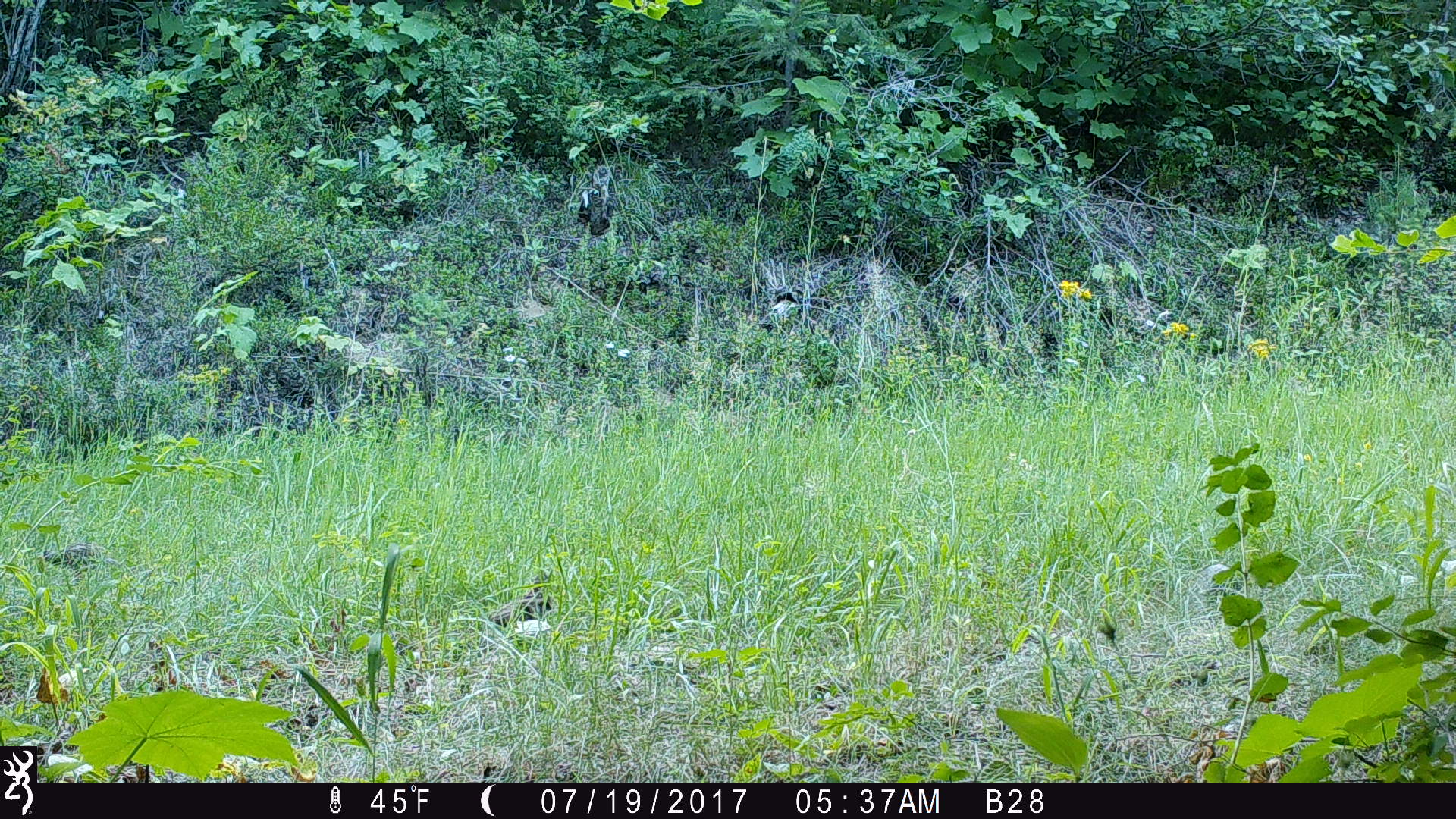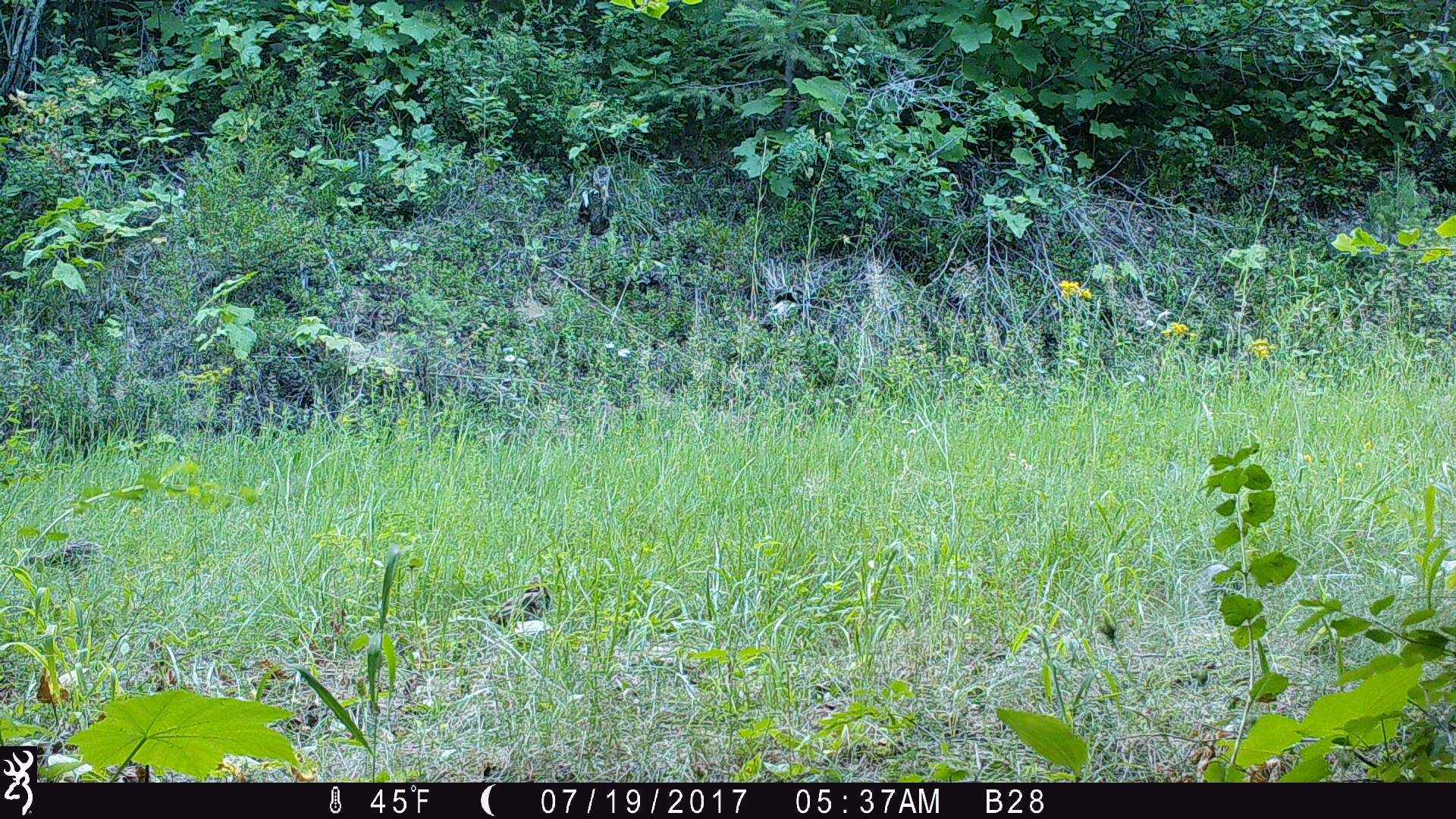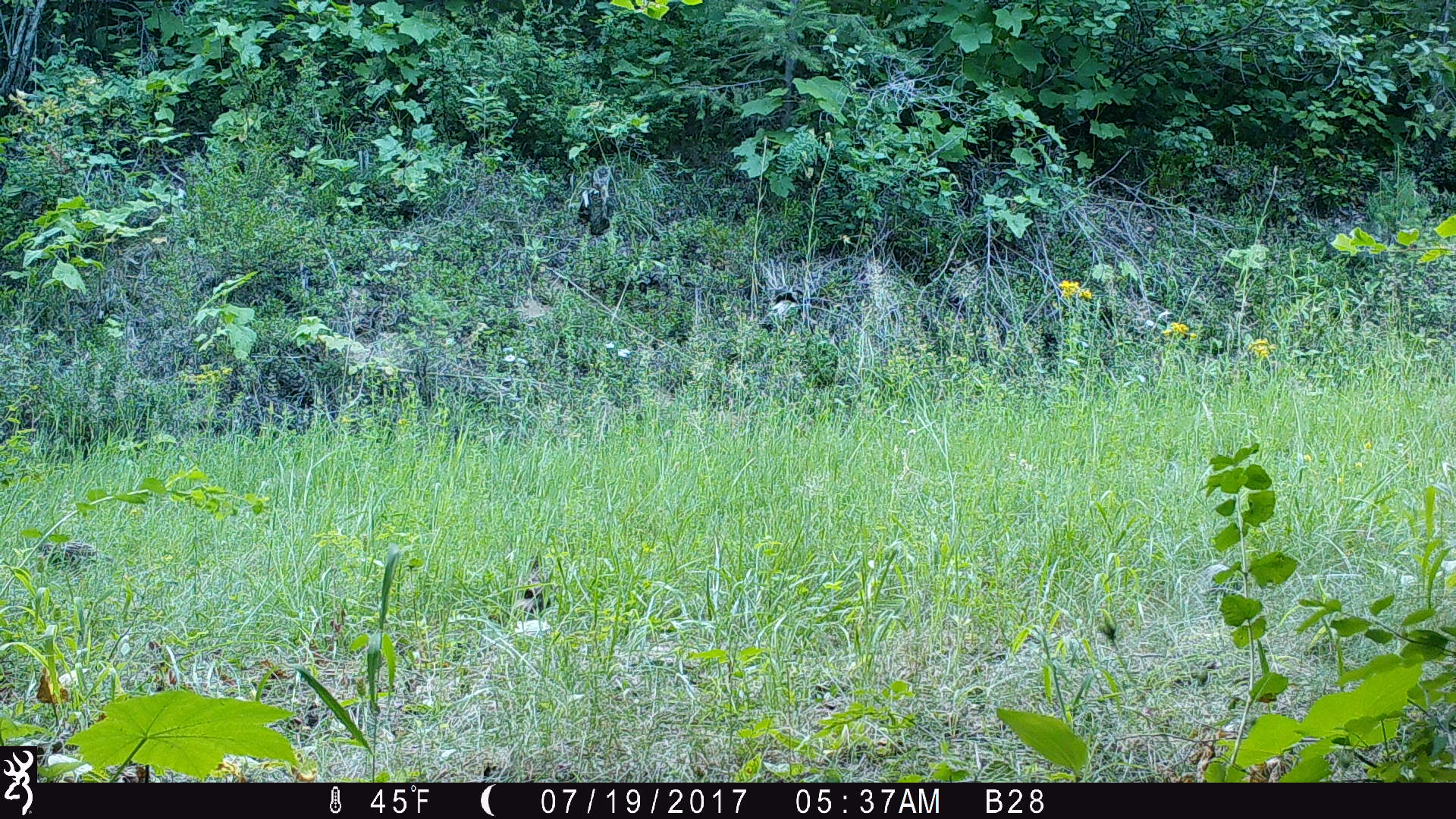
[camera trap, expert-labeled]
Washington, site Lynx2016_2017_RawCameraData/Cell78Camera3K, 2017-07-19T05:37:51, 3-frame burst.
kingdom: Animalia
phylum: Chordata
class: Aves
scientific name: Aves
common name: birds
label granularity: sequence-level